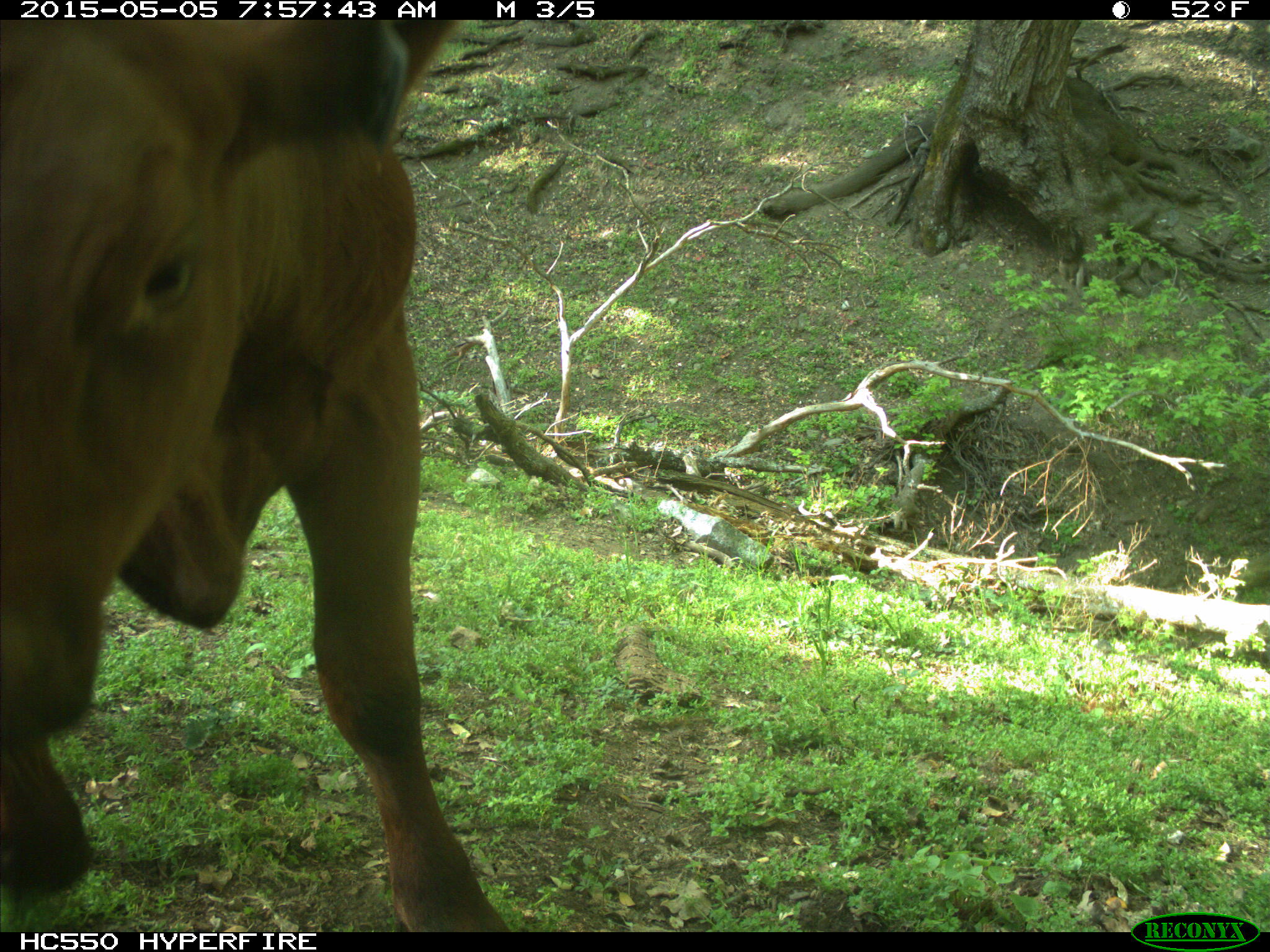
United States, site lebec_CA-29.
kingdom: Animalia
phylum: Chordata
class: Mammalia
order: Artiodactyla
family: Bovidae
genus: Bos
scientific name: Bos taurus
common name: domestic cow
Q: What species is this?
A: Bos taurus (domestic cow).